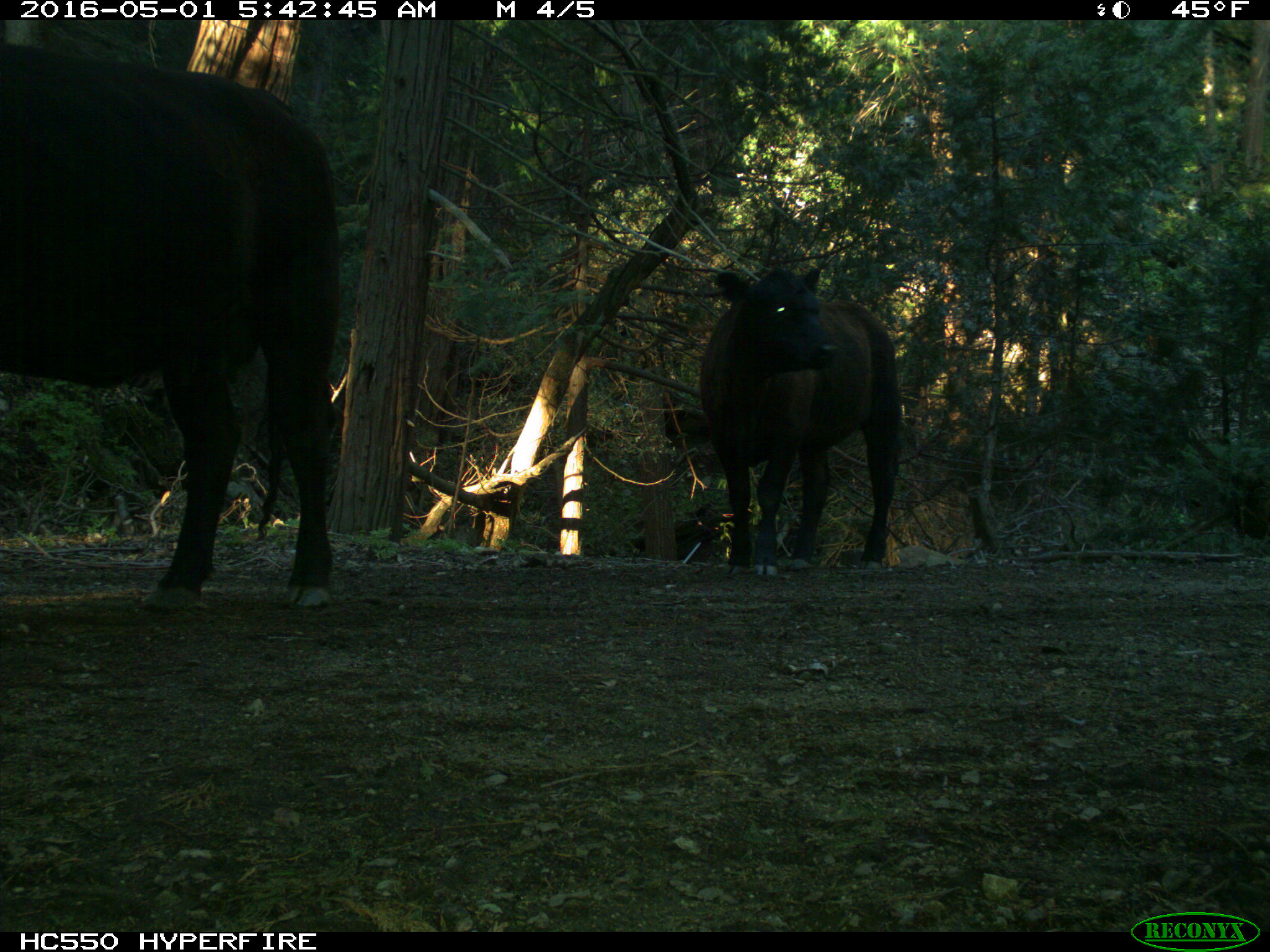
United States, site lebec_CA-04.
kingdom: Animalia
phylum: Chordata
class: Mammalia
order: Artiodactyla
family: Bovidae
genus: Bos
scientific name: Bos taurus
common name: domestic cow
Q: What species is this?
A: Bos taurus (domestic cow).